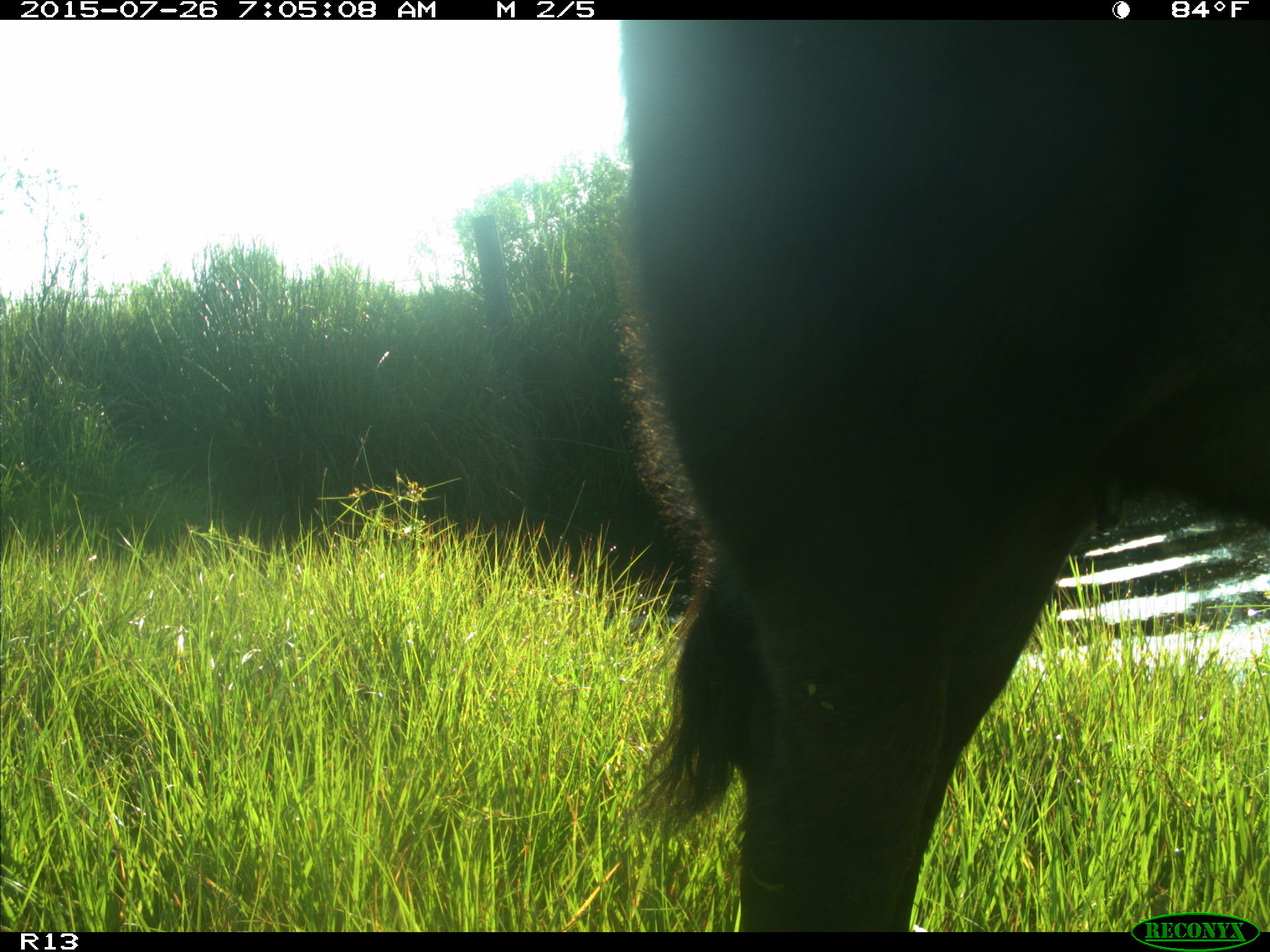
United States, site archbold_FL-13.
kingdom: Animalia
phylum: Chordata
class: Mammalia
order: Artiodactyla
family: Bovidae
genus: Bos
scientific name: Bos taurus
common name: domestic cow